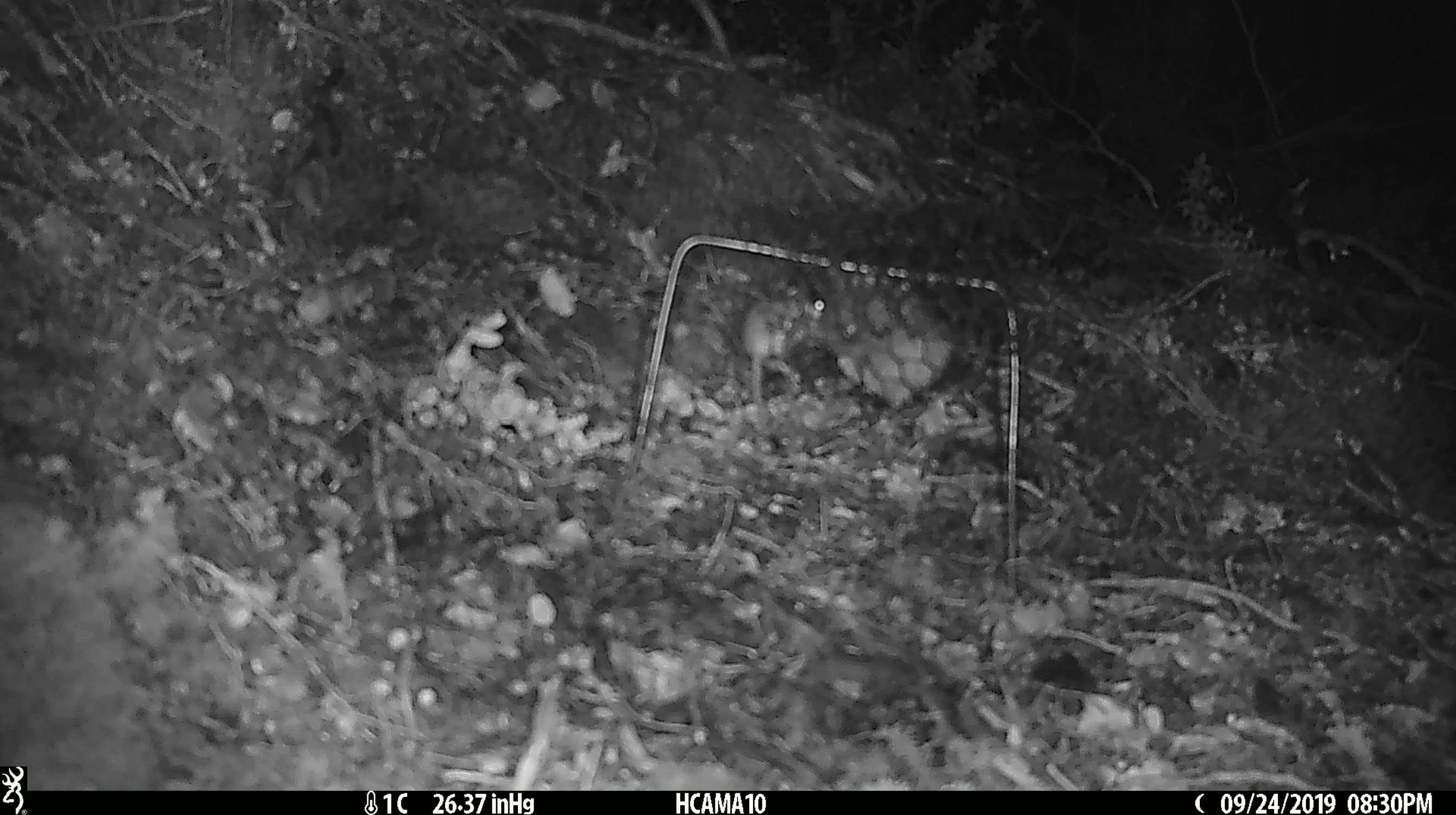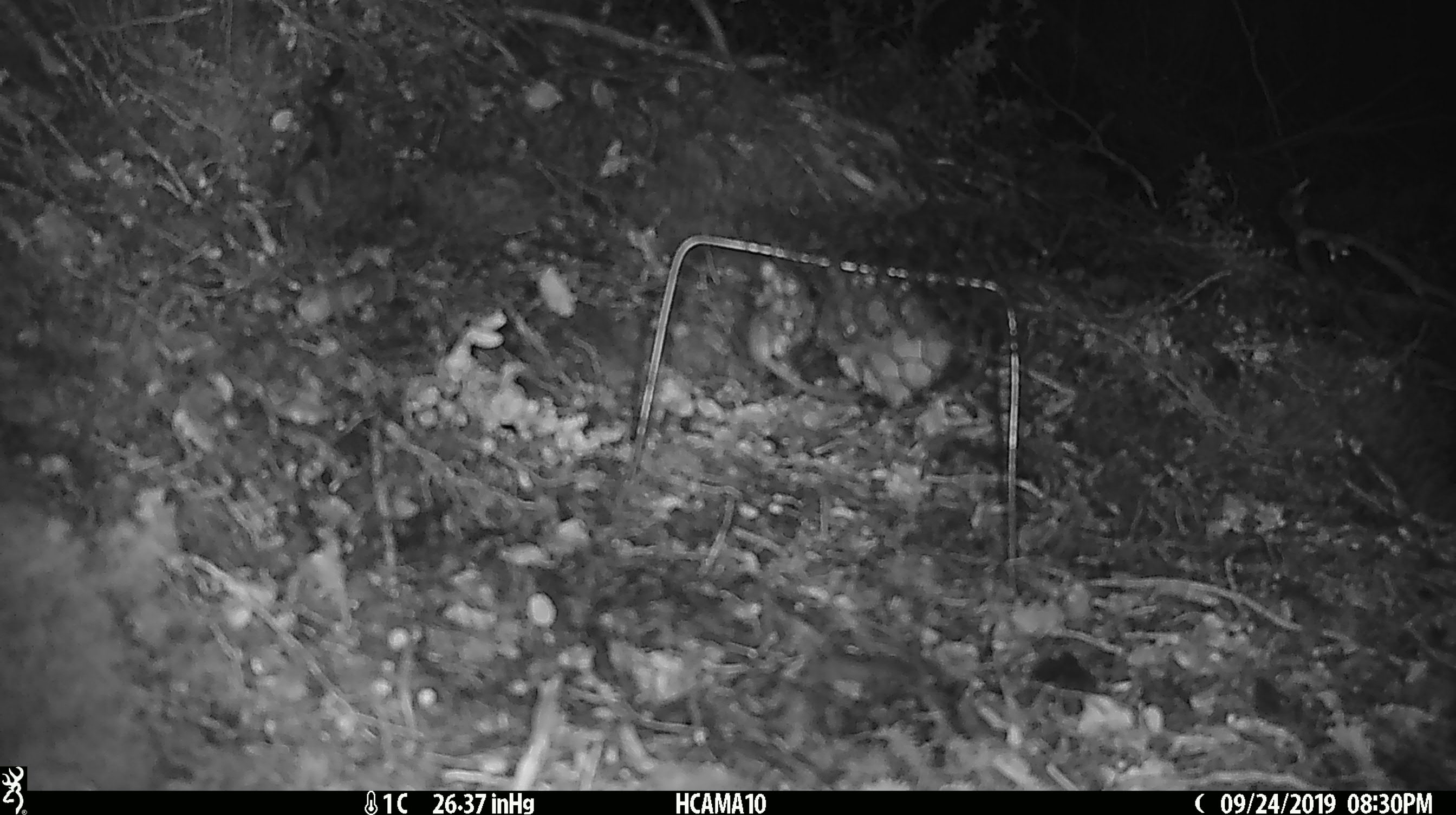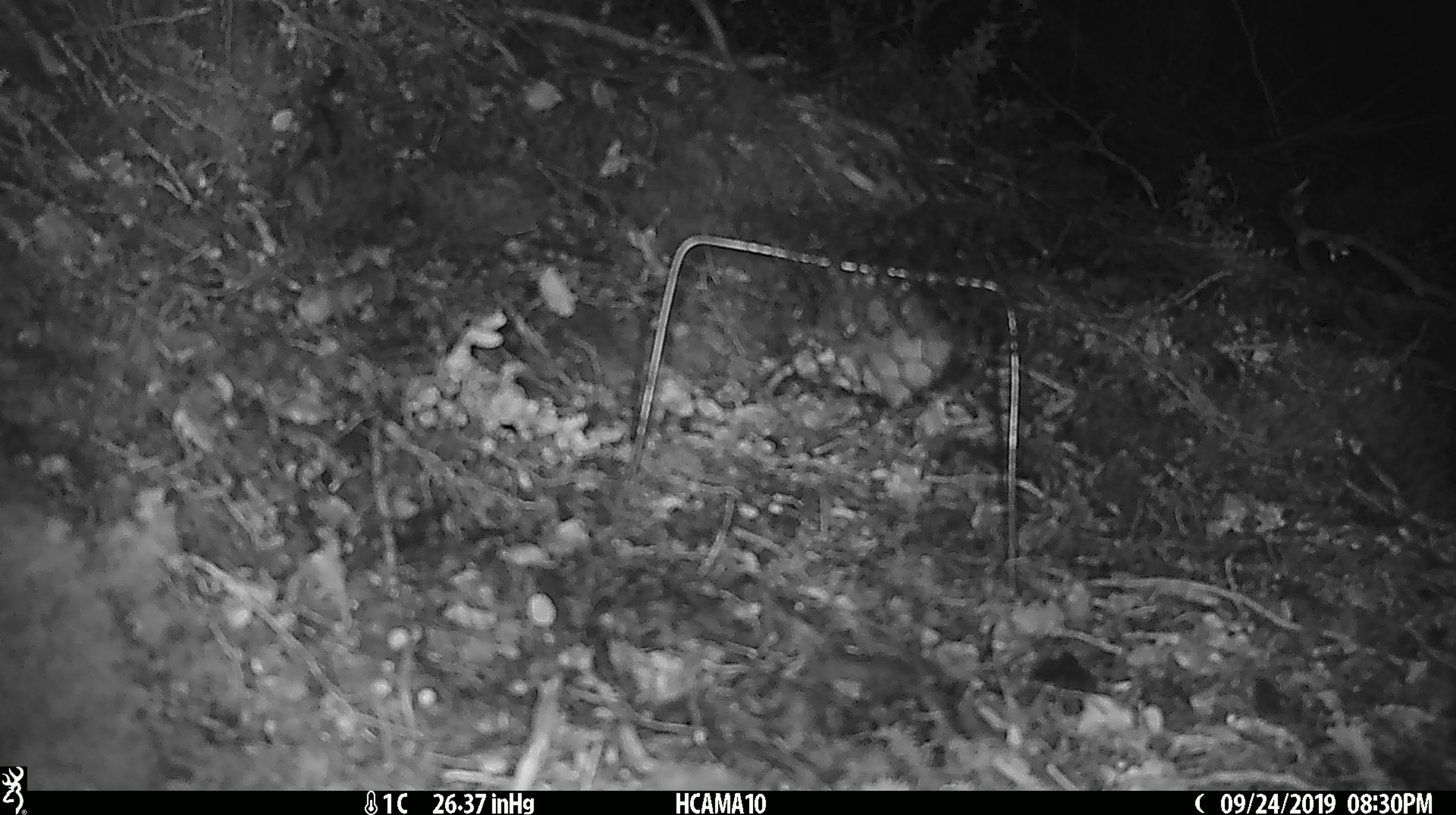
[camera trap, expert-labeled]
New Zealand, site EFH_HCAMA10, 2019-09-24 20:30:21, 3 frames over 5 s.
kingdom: Animalia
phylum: Chordata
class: Mammalia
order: Rodentia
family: Muridae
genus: Mus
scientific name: Mus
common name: mouse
Mouse (Mus).